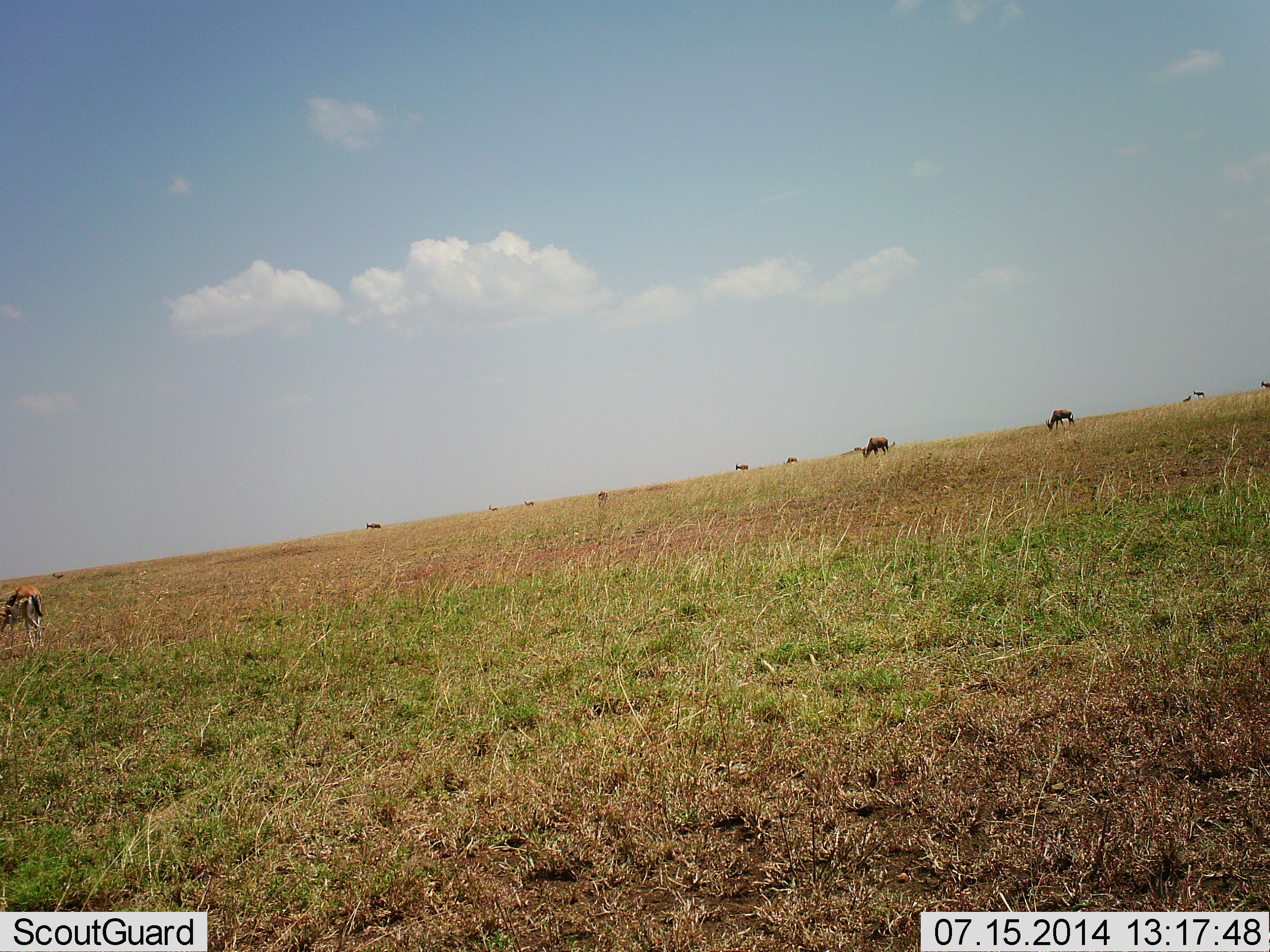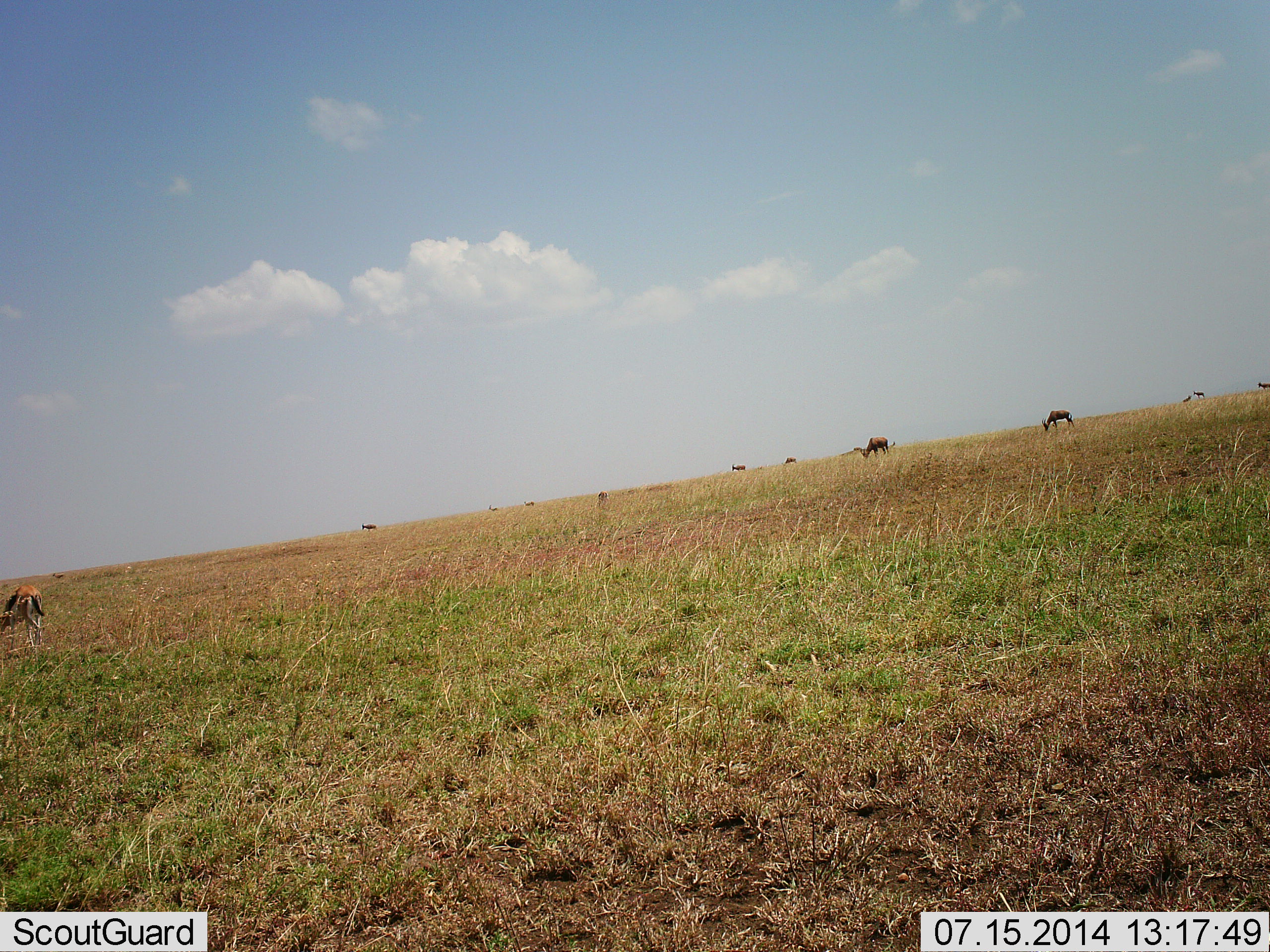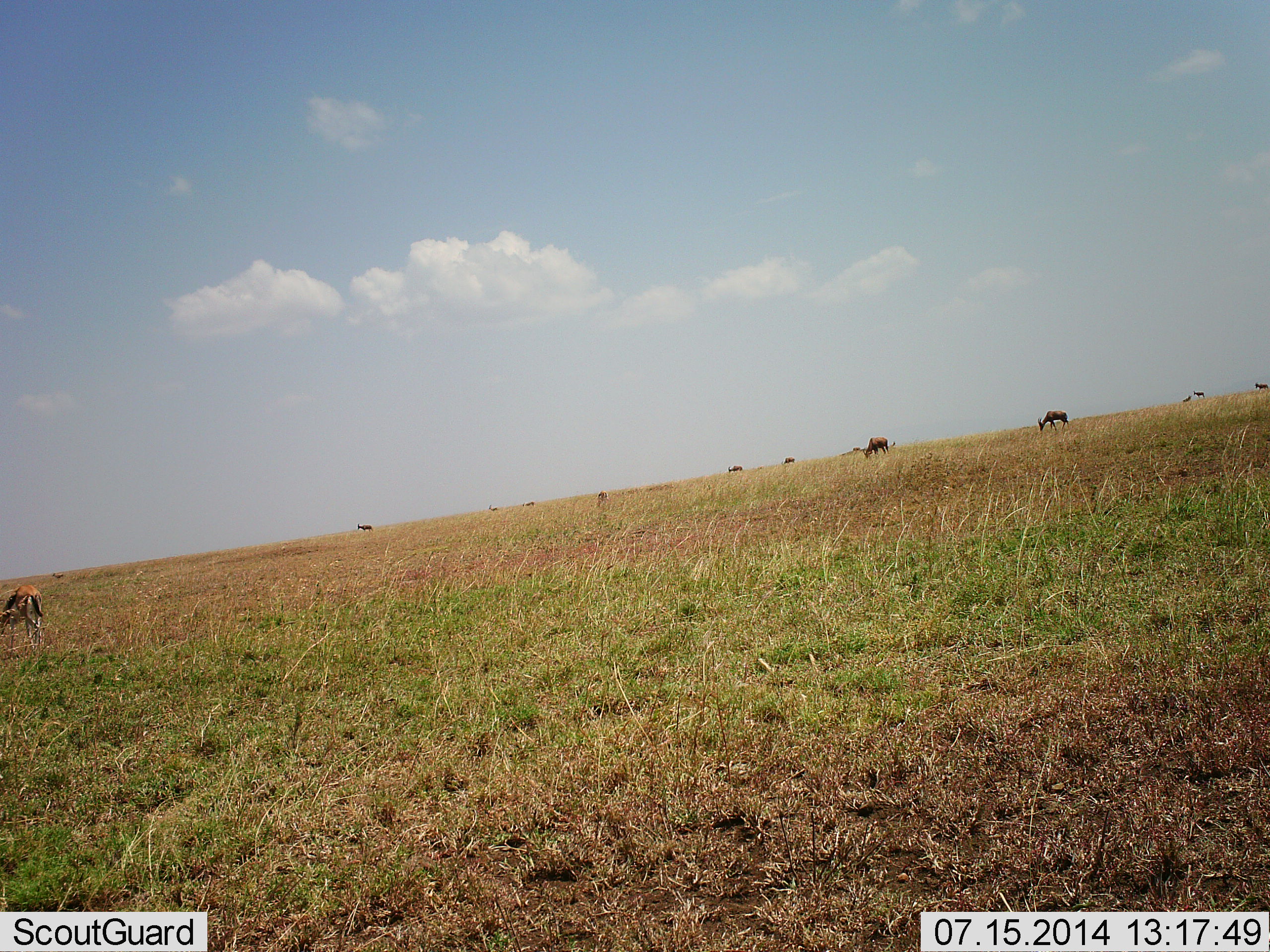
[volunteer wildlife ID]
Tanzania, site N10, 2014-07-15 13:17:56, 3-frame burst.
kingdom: Animalia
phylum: Chordata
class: Mammalia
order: Artiodactyla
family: Bovidae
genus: Eudorcas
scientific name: Eudorcas thomsonii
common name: thomson's gazelle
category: gazellethomsons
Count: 3.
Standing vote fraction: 36%.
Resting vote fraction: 0%.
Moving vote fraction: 14%.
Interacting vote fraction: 0%.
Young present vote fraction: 0%.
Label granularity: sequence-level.